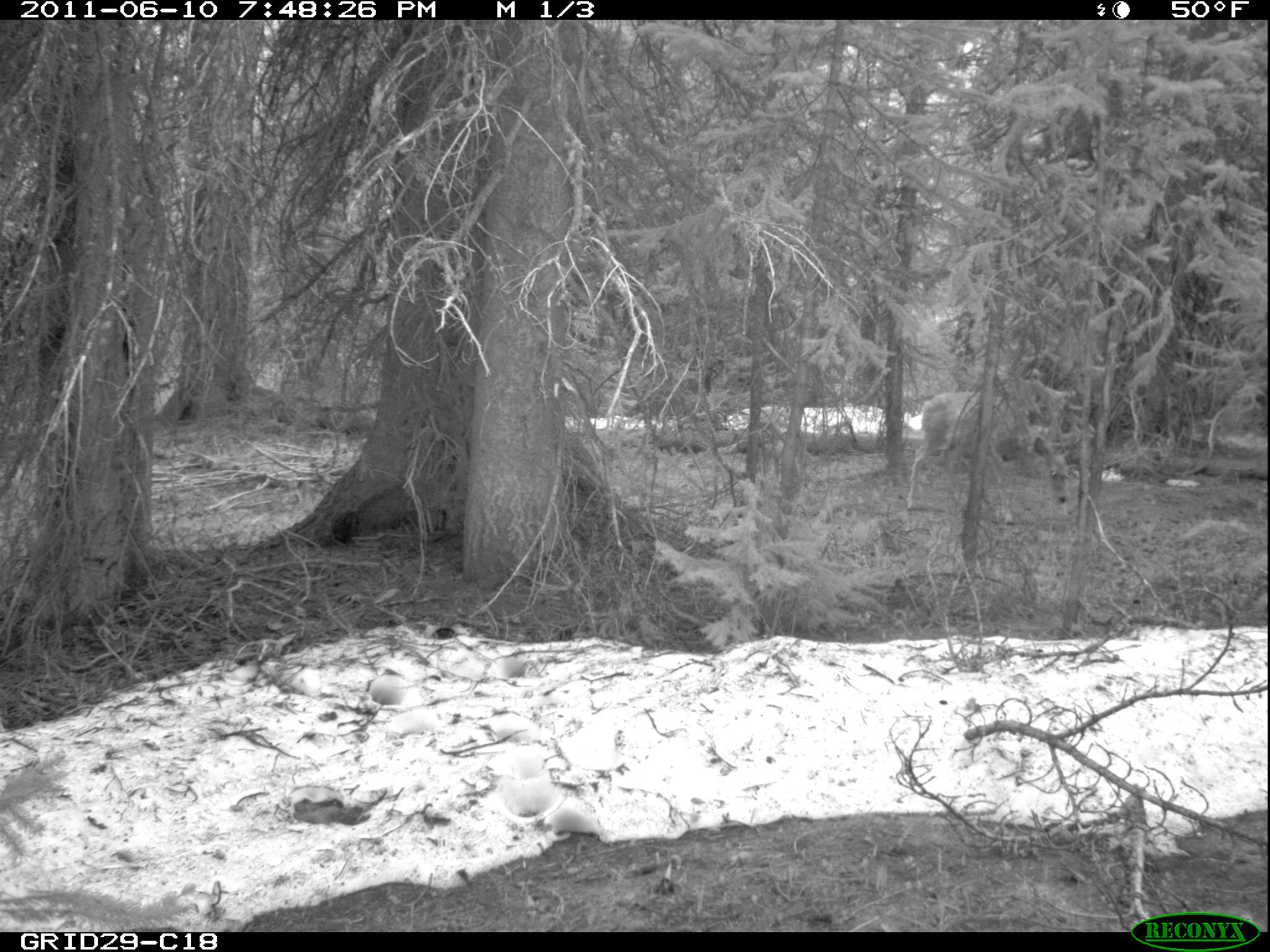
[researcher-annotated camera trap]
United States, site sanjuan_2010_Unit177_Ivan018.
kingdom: Animalia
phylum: Chordata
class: Mammalia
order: Artiodactyla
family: Cervidae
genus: Odocoileus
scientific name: Odocoileus hemionus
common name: mule deer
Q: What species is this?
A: Odocoileus hemionus (mule deer).